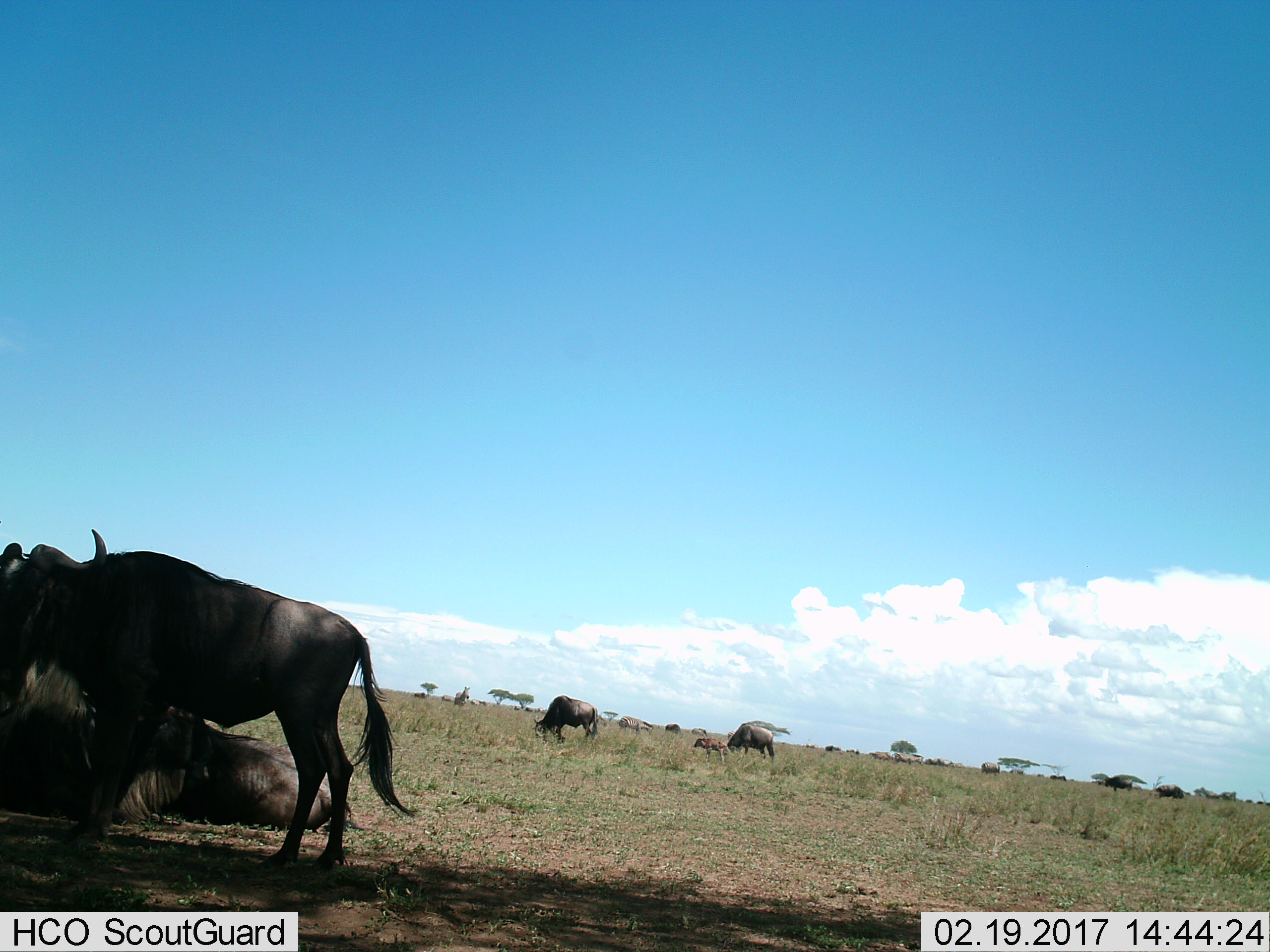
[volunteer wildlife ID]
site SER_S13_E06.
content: unidentified animal